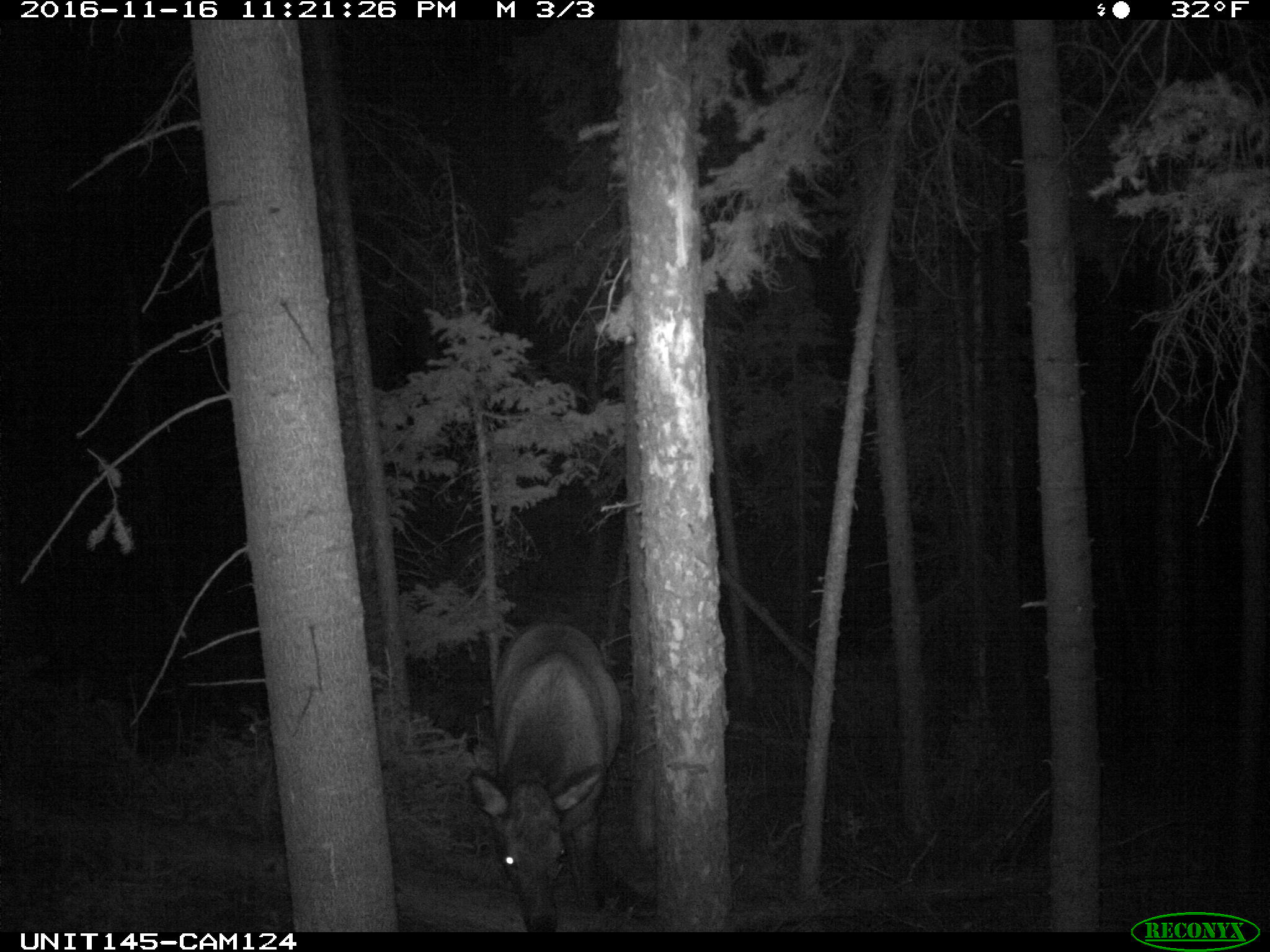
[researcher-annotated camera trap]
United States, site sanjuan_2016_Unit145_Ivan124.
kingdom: Animalia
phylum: Chordata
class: Mammalia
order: Artiodactyla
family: Cervidae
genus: Cervus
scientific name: Cervus elaphus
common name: red deer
Cervus elaphus (red deer).